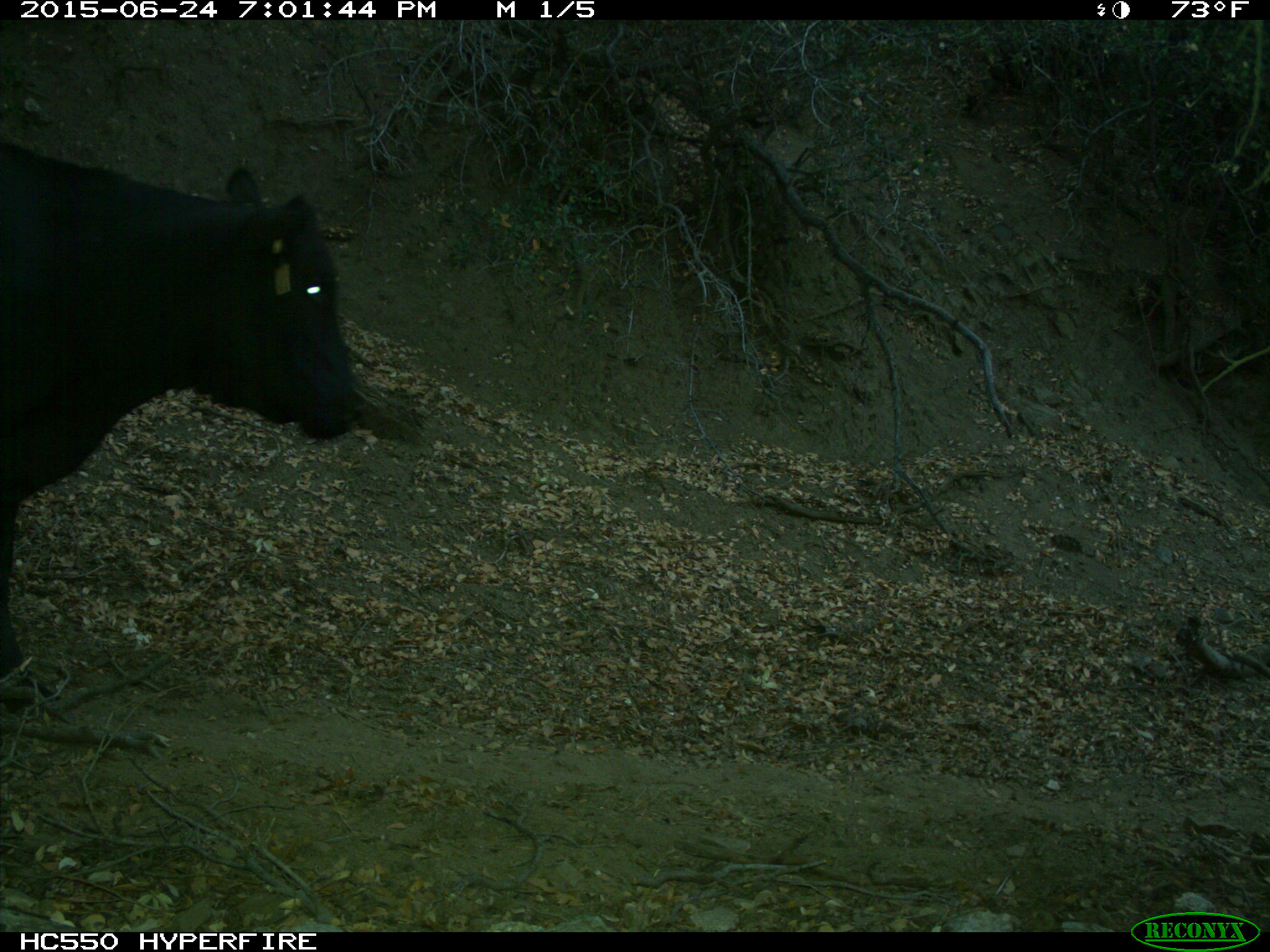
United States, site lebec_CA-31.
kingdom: Animalia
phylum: Chordata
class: Mammalia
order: Artiodactyla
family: Bovidae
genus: Bos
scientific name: Bos taurus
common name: domestic cow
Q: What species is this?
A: Bos taurus (domestic cow).